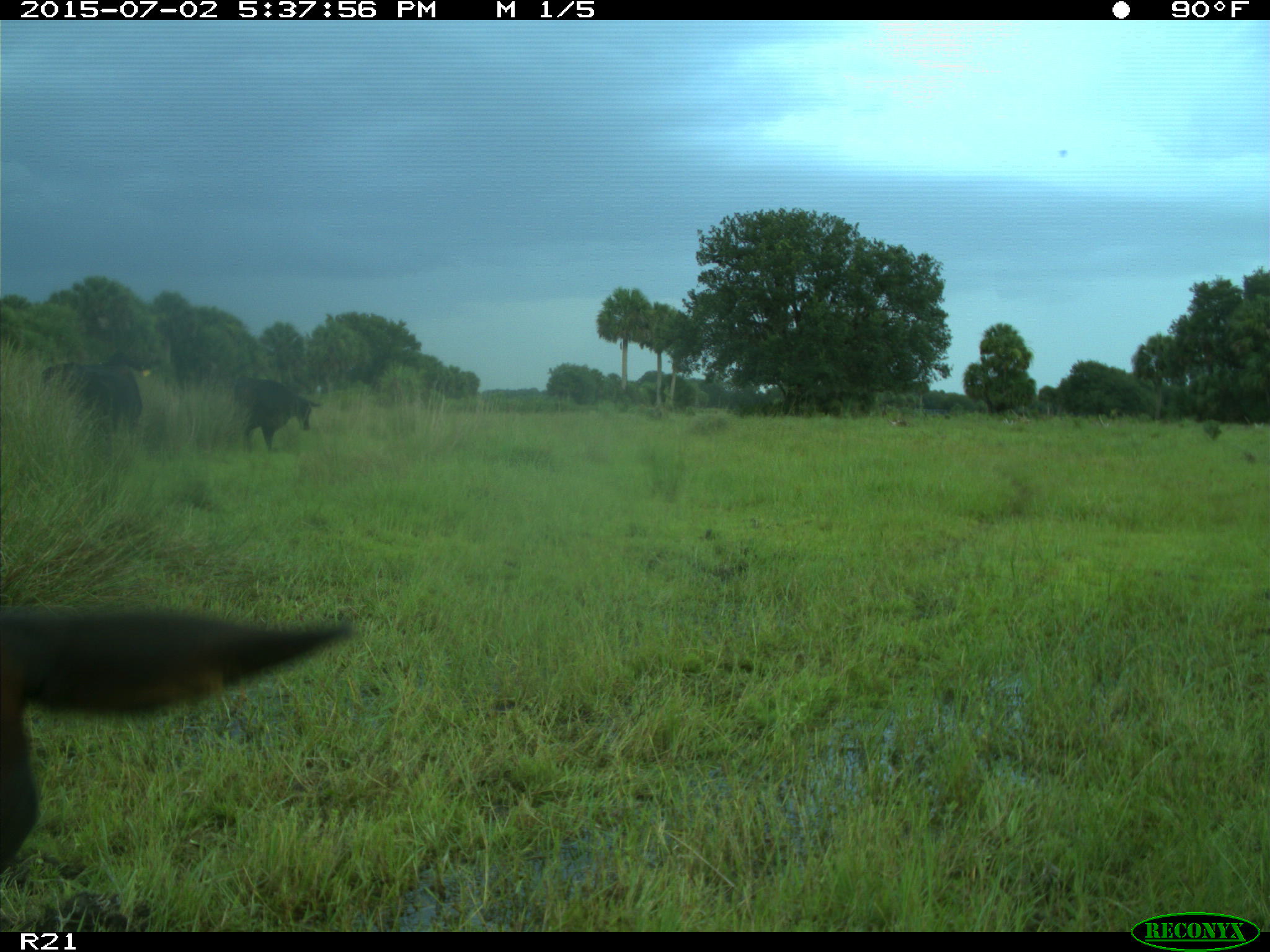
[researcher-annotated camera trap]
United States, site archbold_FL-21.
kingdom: Animalia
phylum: Chordata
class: Mammalia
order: Artiodactyla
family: Bovidae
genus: Bos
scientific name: Bos taurus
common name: domestic cow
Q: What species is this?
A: Bos taurus (domestic cow).